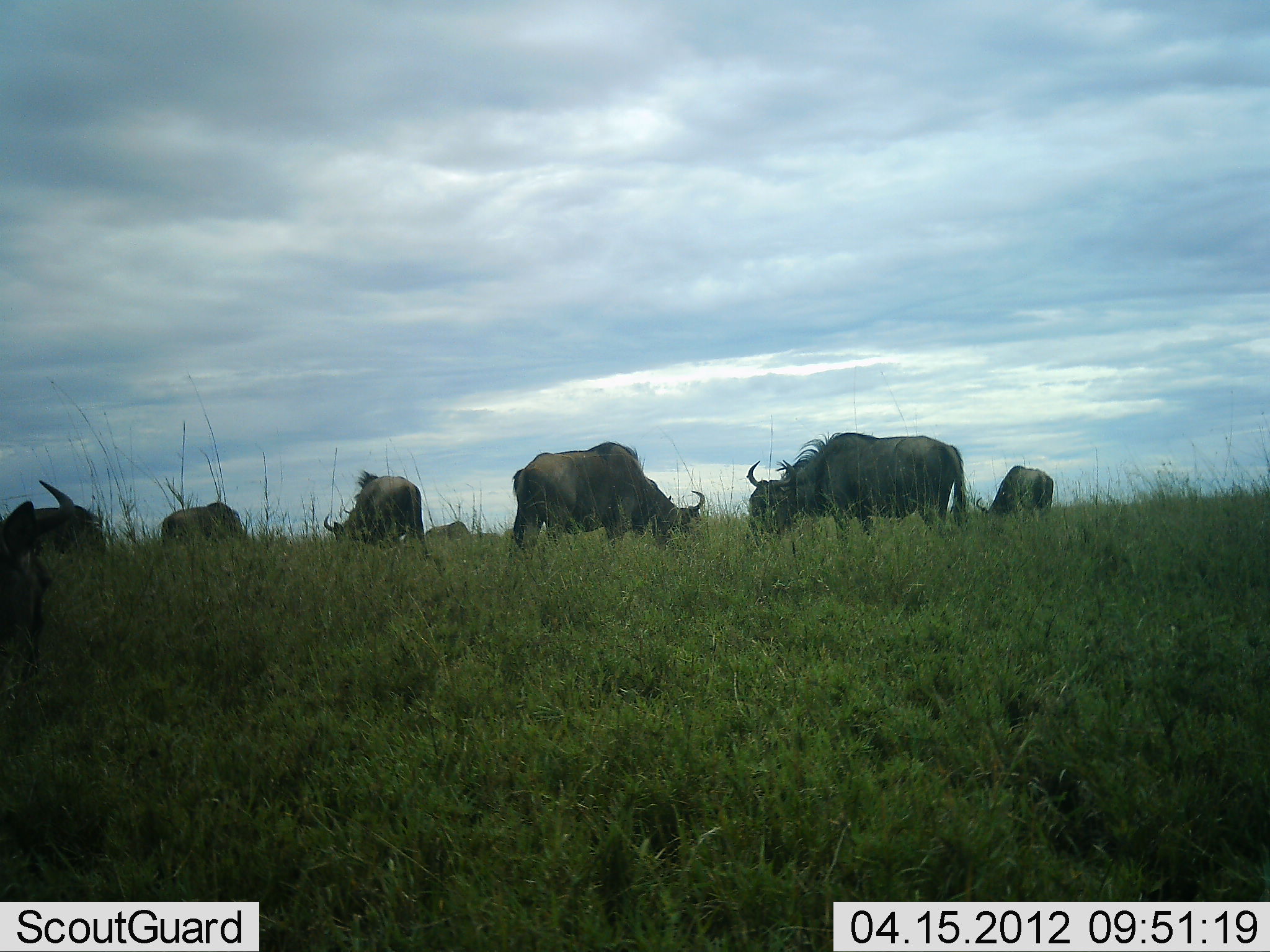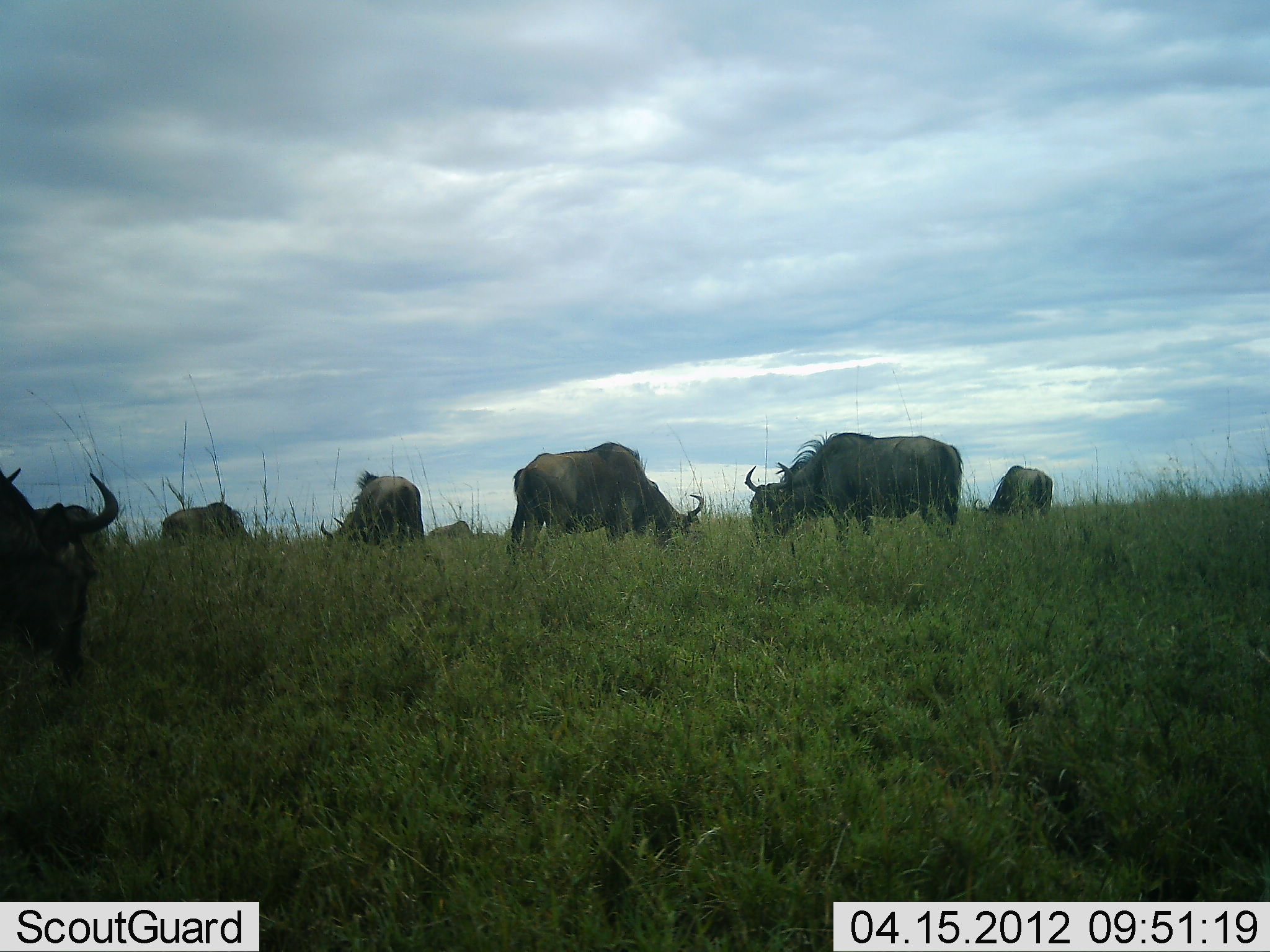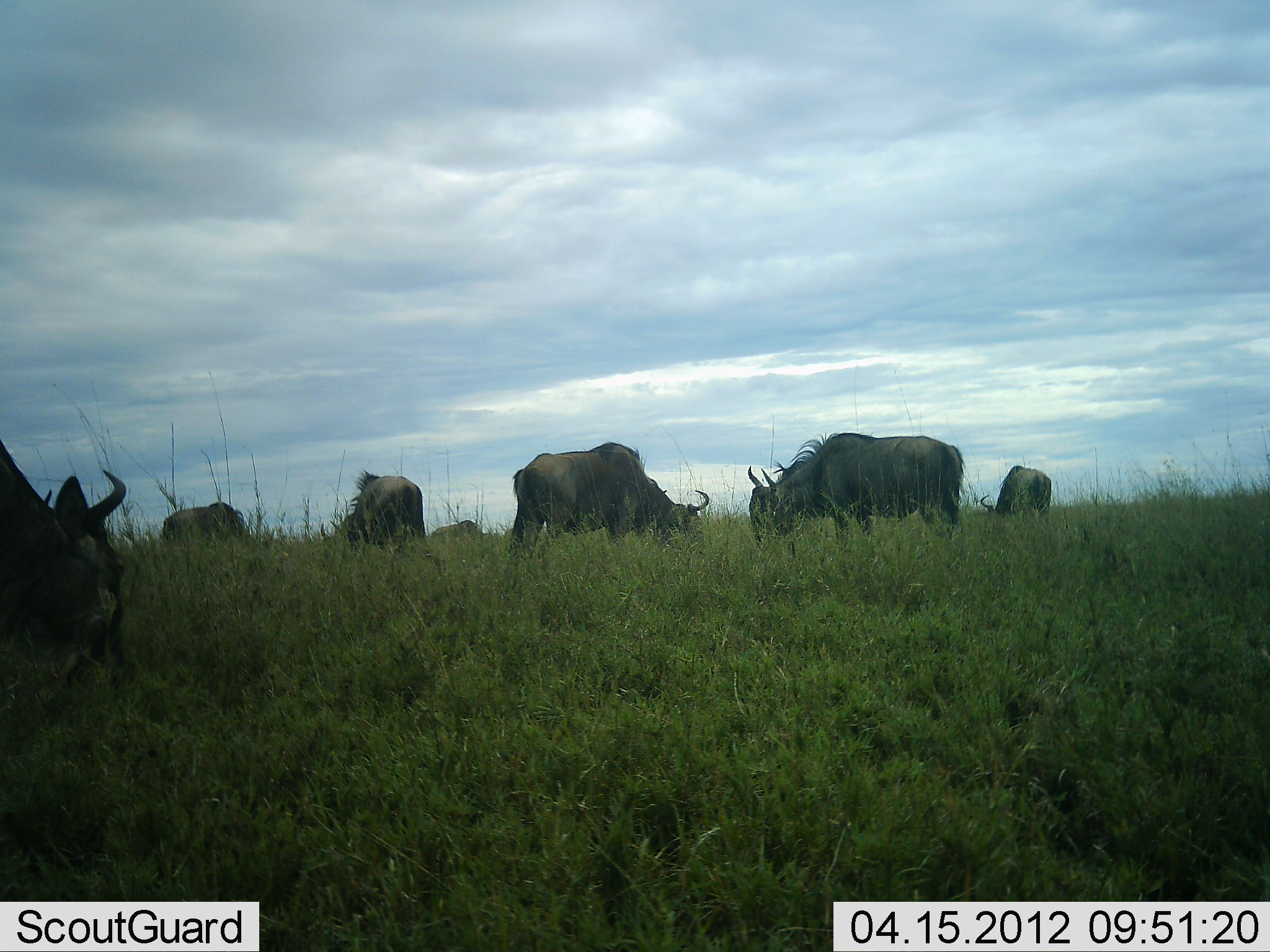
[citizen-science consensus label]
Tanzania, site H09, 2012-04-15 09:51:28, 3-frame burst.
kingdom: Animalia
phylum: Chordata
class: Mammalia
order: Artiodactyla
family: Bovidae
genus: Connochaetes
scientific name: Connochaetes taurinus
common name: blue wildebeest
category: wildebeest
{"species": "wildebeest (blue wildebeest) (Connochaetes taurinus)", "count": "7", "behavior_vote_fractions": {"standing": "26%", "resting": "4%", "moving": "7%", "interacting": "4%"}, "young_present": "0%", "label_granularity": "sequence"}